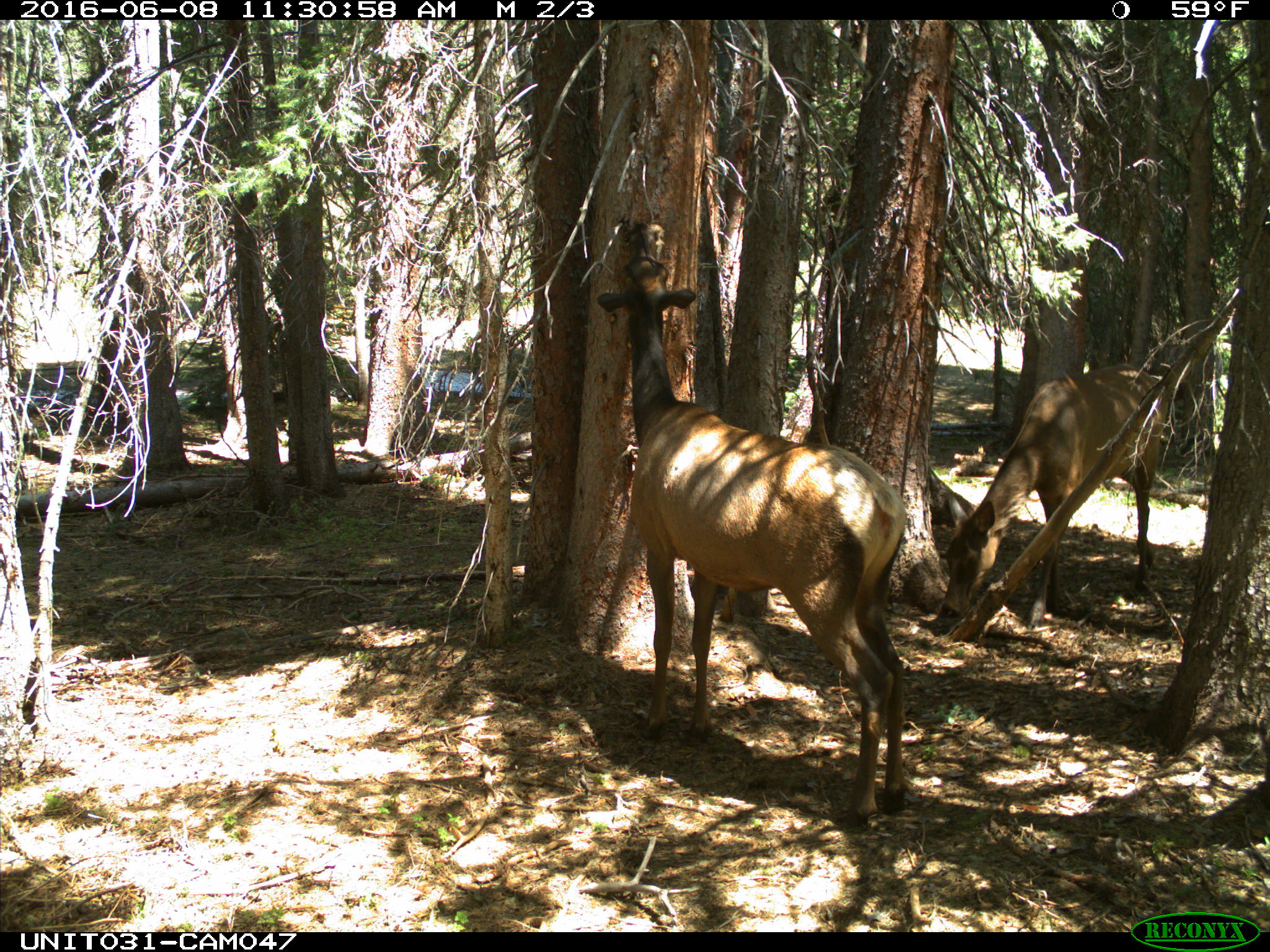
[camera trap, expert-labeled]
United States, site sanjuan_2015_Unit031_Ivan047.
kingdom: Animalia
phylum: Chordata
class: Mammalia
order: Artiodactyla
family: Cervidae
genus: Cervus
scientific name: Cervus elaphus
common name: red deer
Cervus elaphus (red deer).